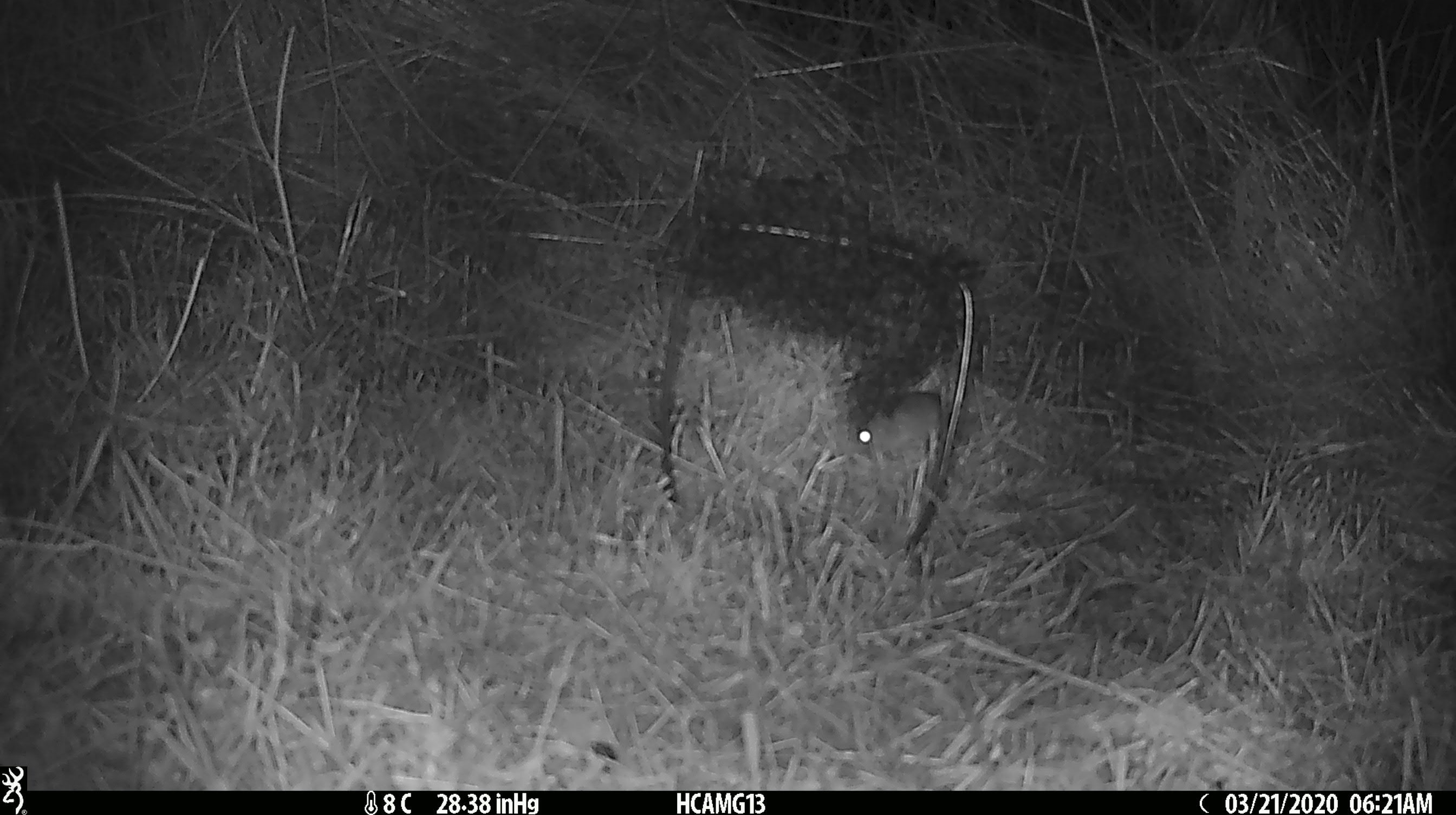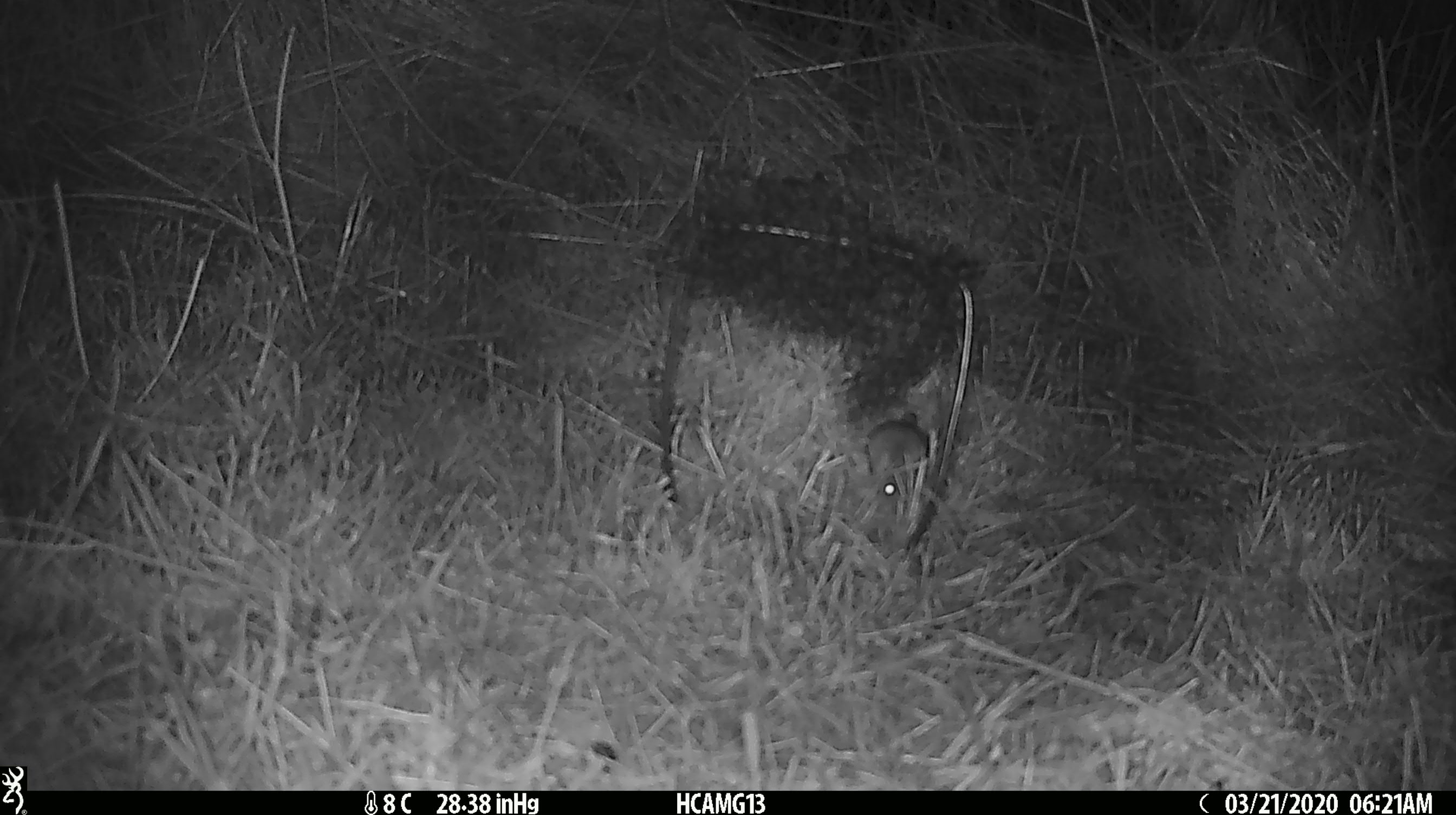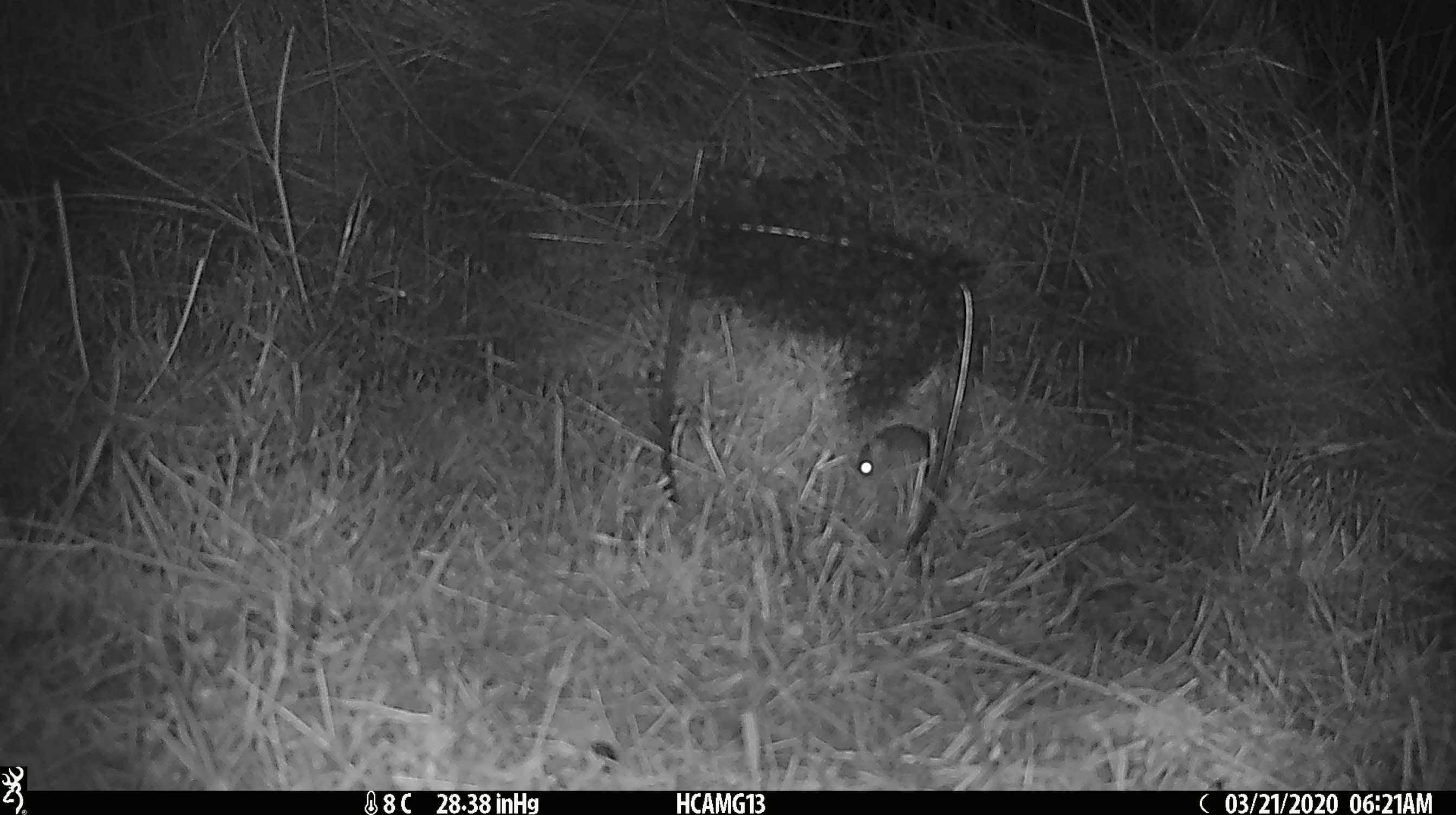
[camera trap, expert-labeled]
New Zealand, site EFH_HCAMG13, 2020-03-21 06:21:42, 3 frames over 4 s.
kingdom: Animalia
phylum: Chordata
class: Mammalia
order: Rodentia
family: Muridae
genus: Mus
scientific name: Mus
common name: mouse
Mouse (Mus).